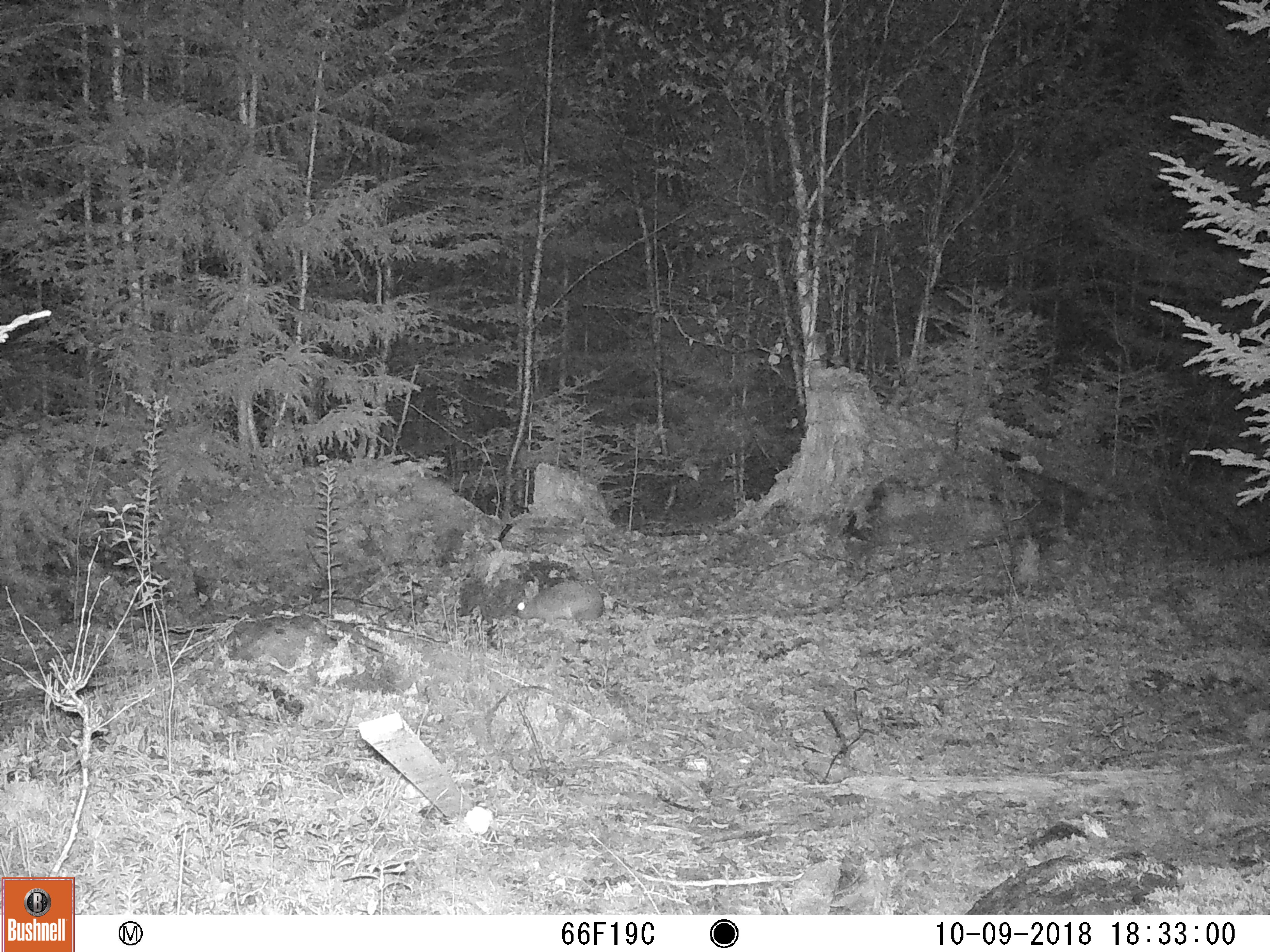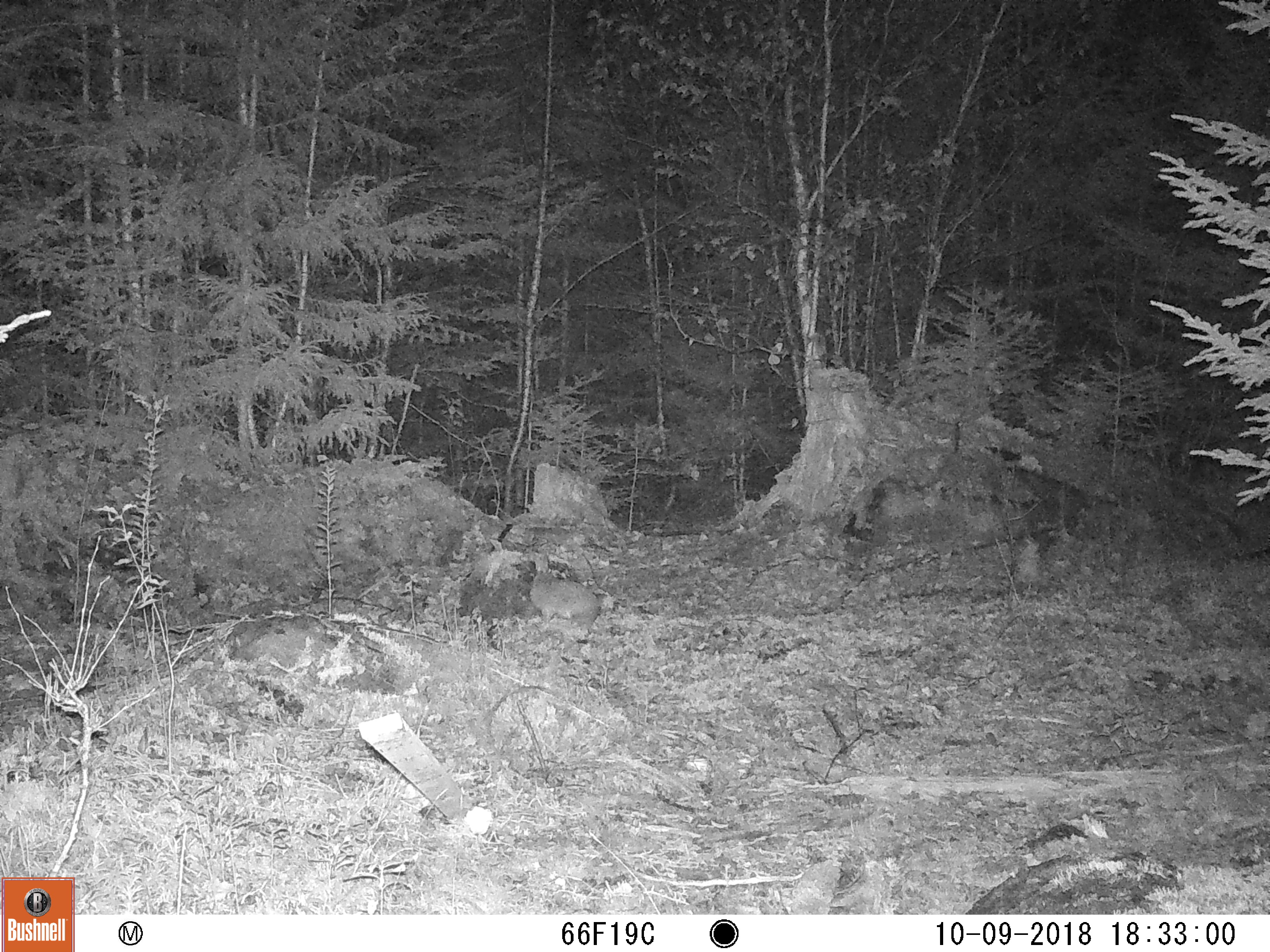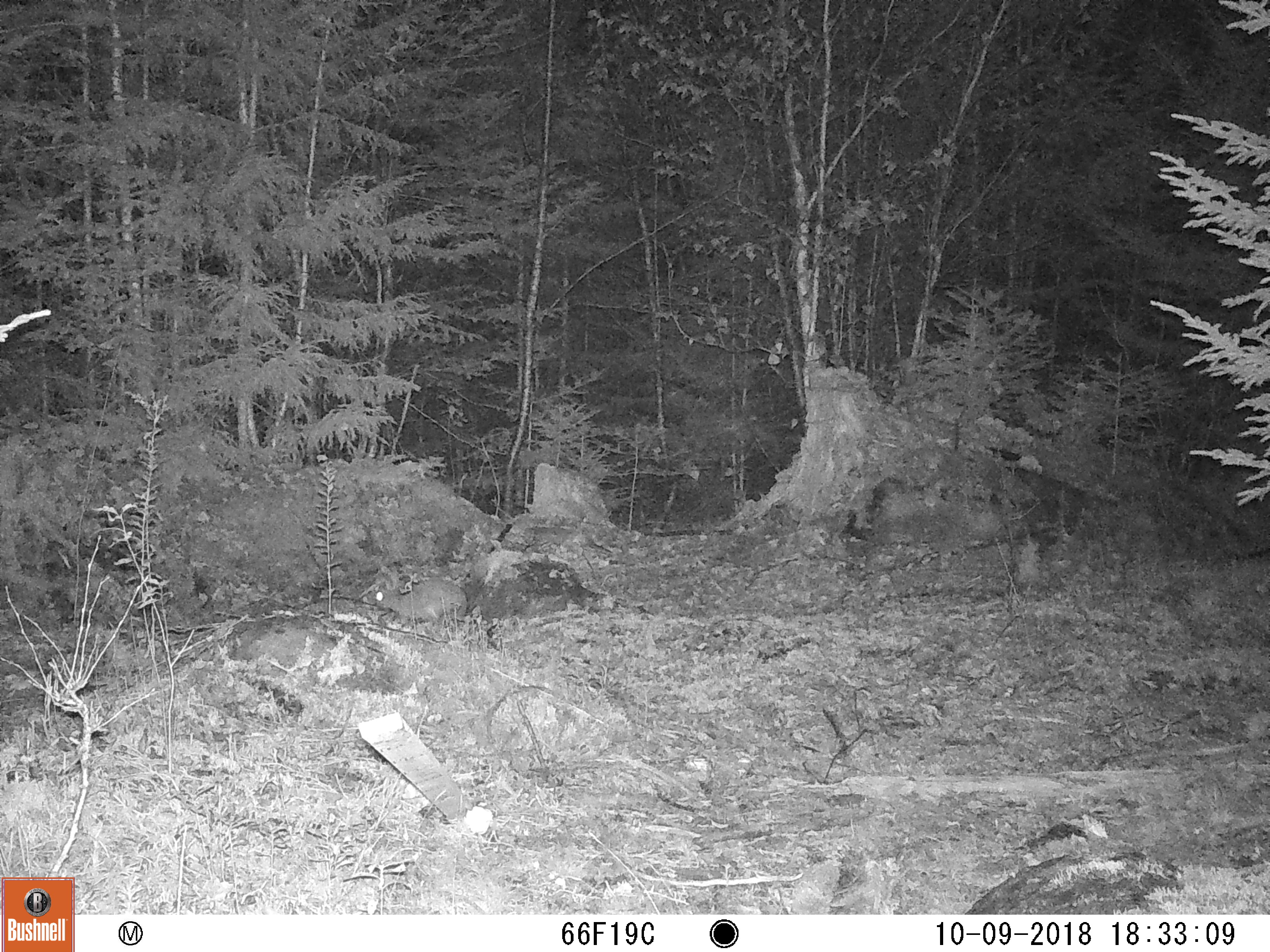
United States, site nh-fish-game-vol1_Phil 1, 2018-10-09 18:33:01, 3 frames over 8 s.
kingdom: Animalia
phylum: Chordata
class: Mammalia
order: Lagomorpha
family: Leporidae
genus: Lepus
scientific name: Lepus americanus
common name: snowshoe hare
Snowshoe hare (Lepus americanus).